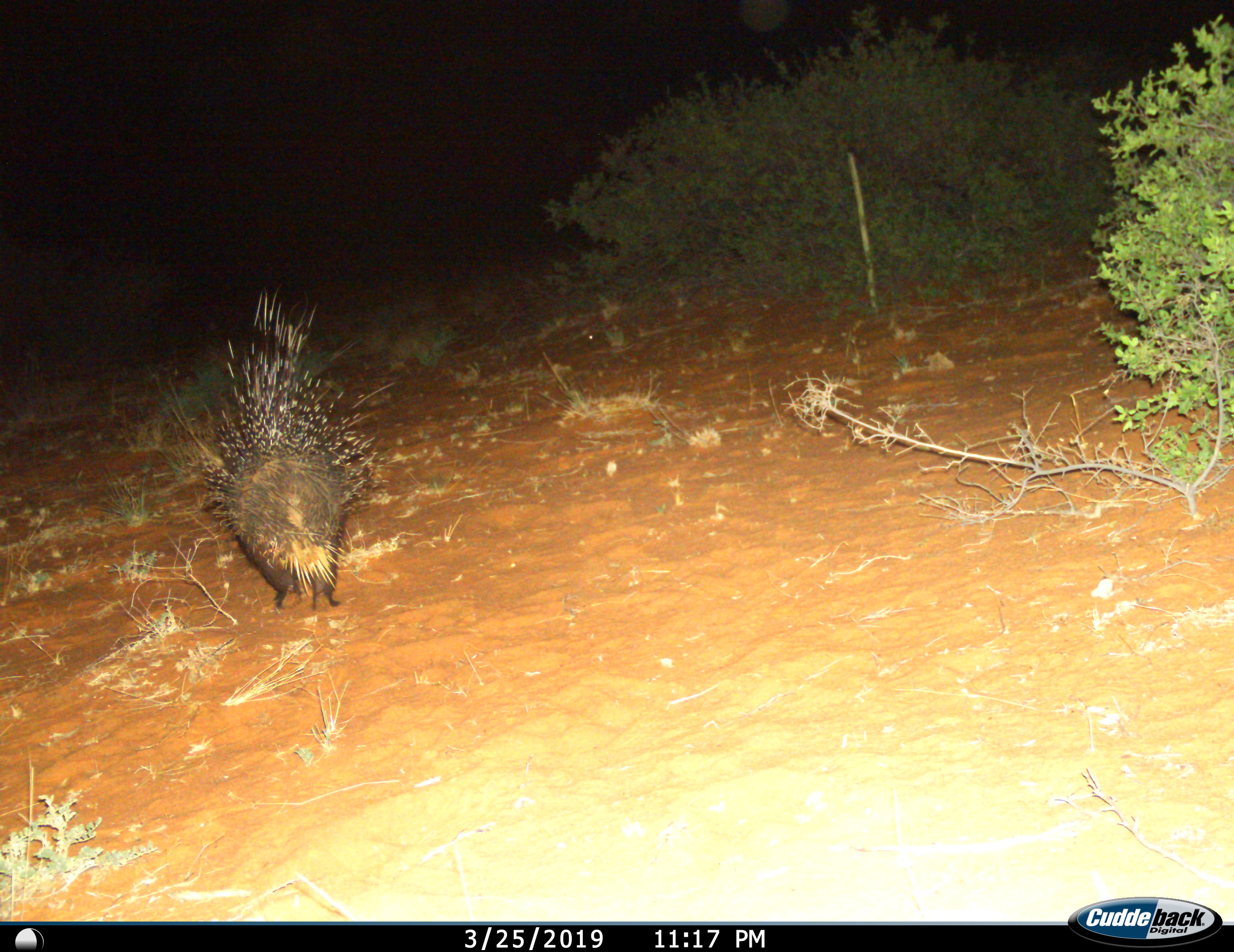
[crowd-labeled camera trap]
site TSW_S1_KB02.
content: unidentified animal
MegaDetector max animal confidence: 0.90